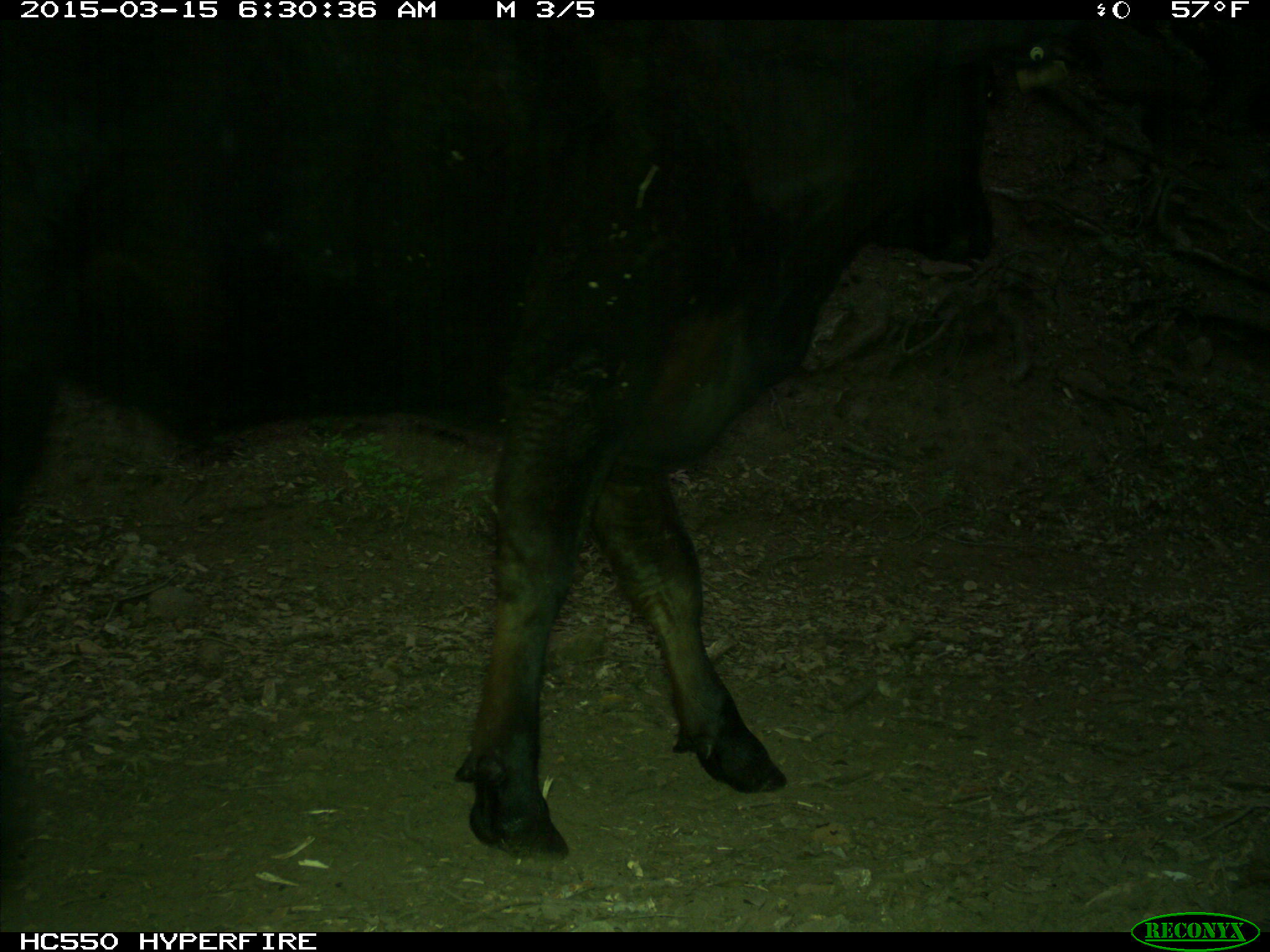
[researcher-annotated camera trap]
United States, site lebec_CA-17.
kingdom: Animalia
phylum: Chordata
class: Mammalia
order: Artiodactyla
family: Bovidae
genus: Bos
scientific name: Bos taurus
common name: domestic cow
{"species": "Bos taurus (domestic cow)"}